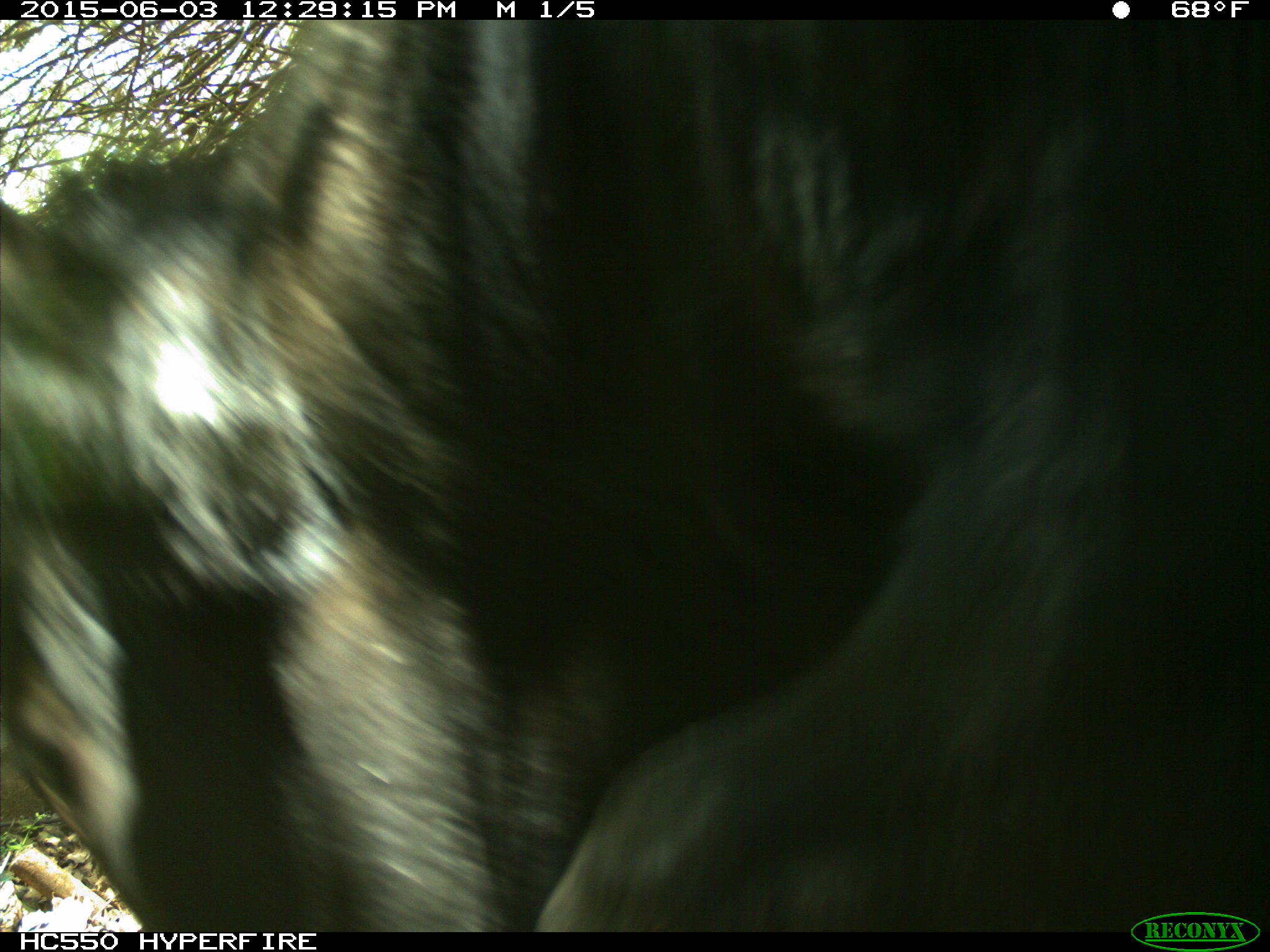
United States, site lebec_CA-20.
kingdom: Animalia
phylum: Chordata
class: Mammalia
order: Artiodactyla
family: Bovidae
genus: Bos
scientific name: Bos taurus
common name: domestic cow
Bos taurus (domestic cow).